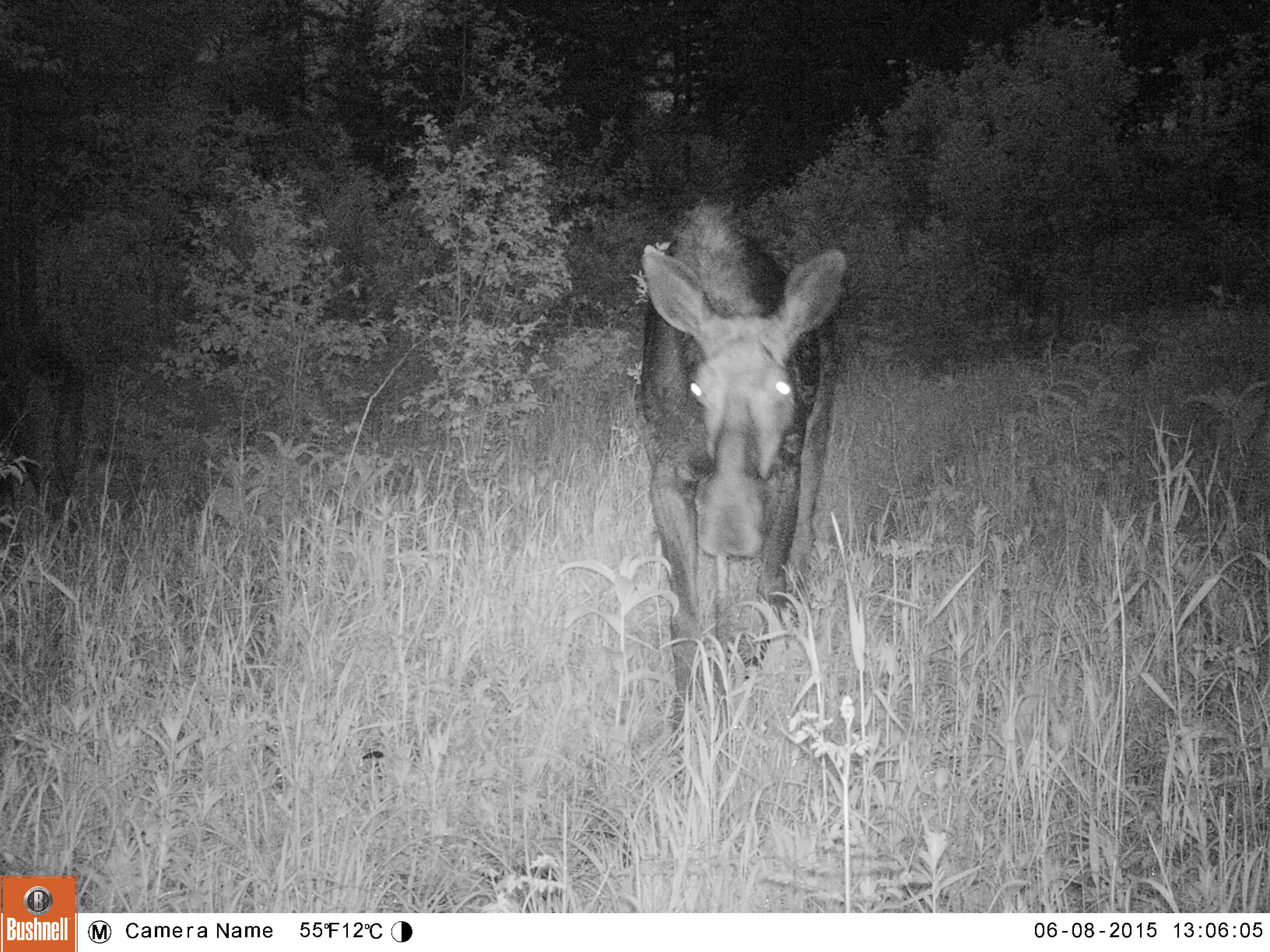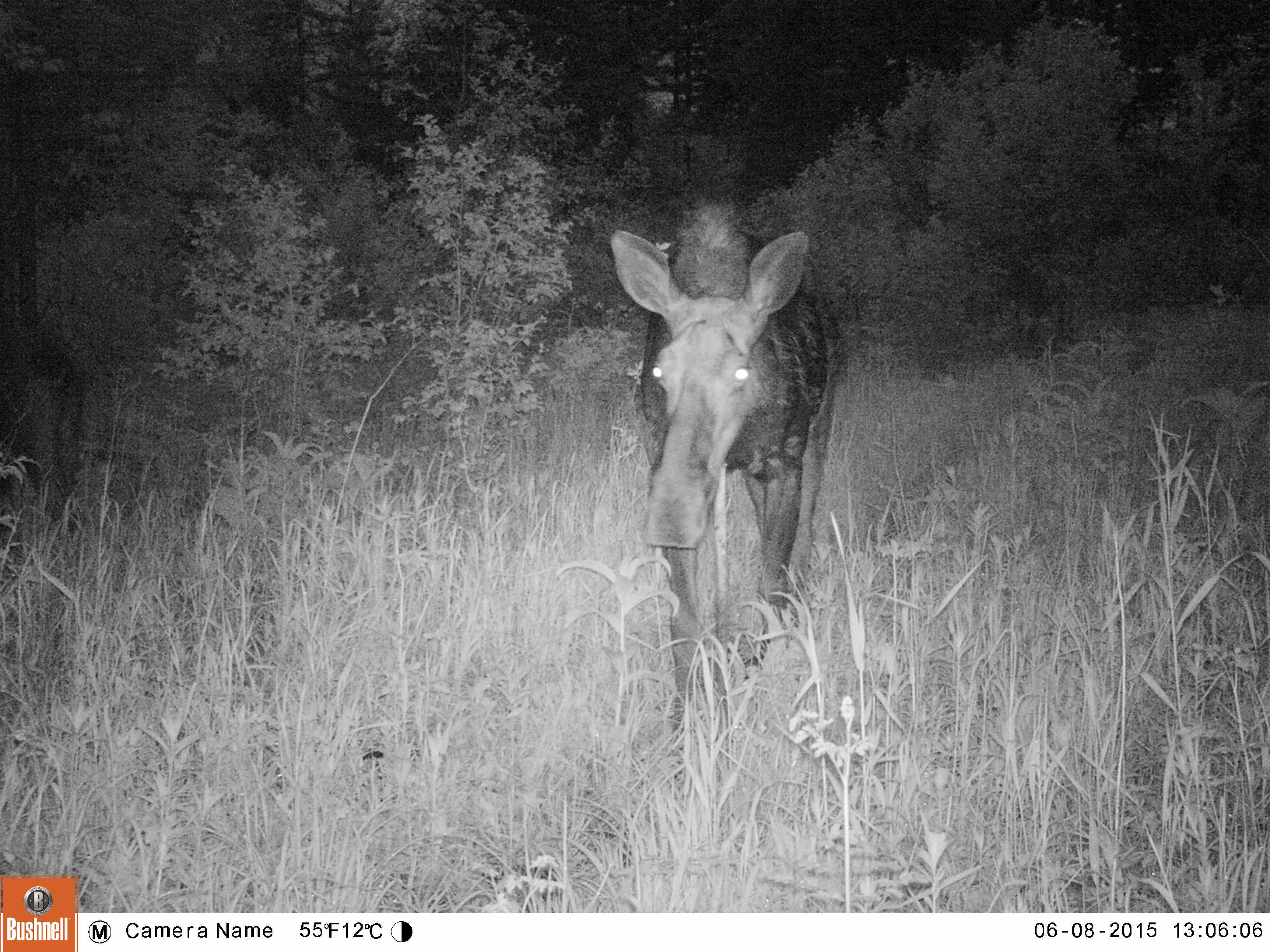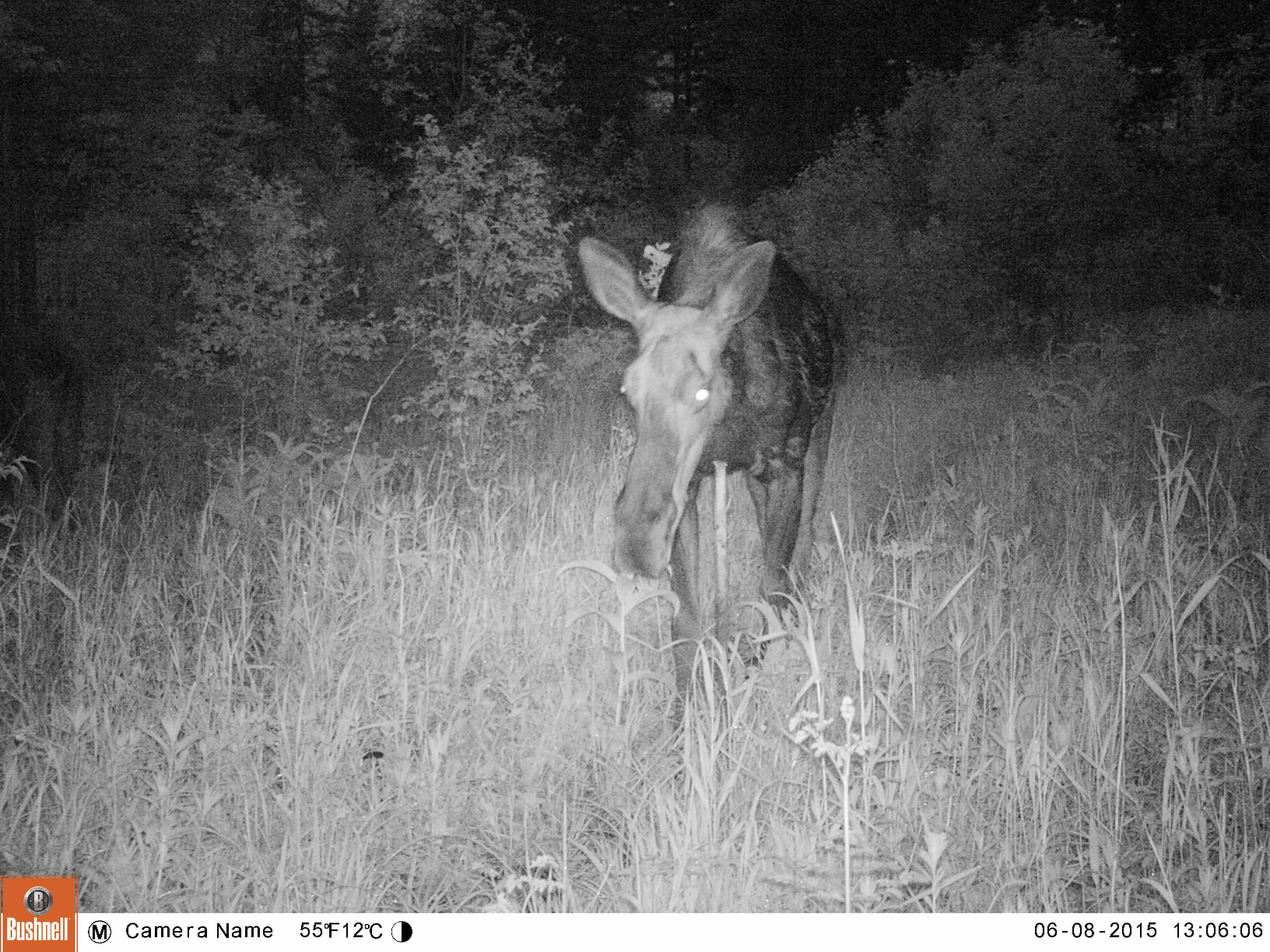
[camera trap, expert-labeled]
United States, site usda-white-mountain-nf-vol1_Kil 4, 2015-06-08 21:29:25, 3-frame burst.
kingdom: Animalia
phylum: Chordata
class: Mammalia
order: Artiodactyla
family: Cervidae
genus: Alces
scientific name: Alces alces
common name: moose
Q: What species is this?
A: Moose (Alces alces).